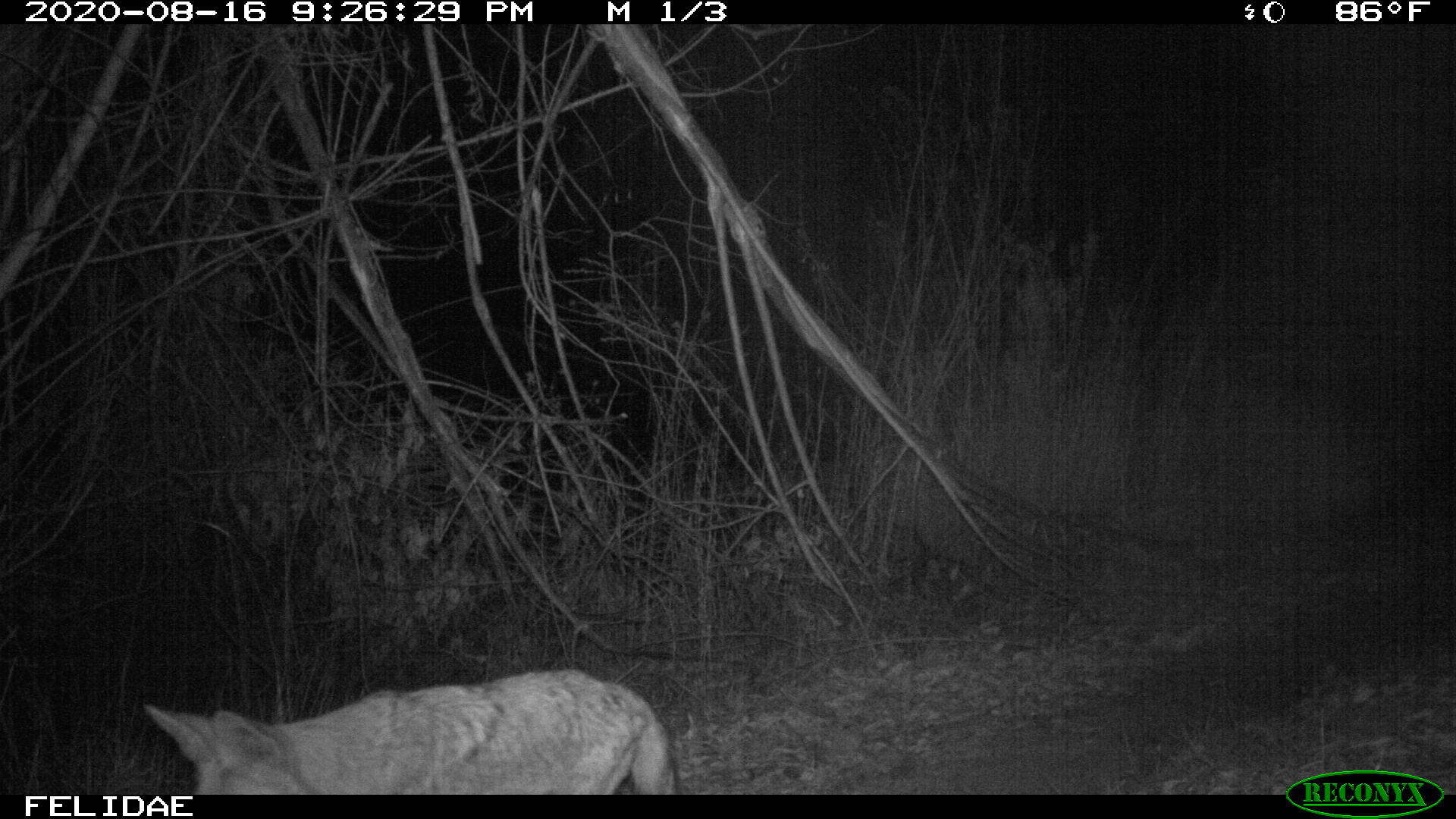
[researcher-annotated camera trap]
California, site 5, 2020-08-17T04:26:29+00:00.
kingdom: Animalia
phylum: Chordata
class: Mammalia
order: Carnivora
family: Canidae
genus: Canis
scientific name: Canis latrans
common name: coyote